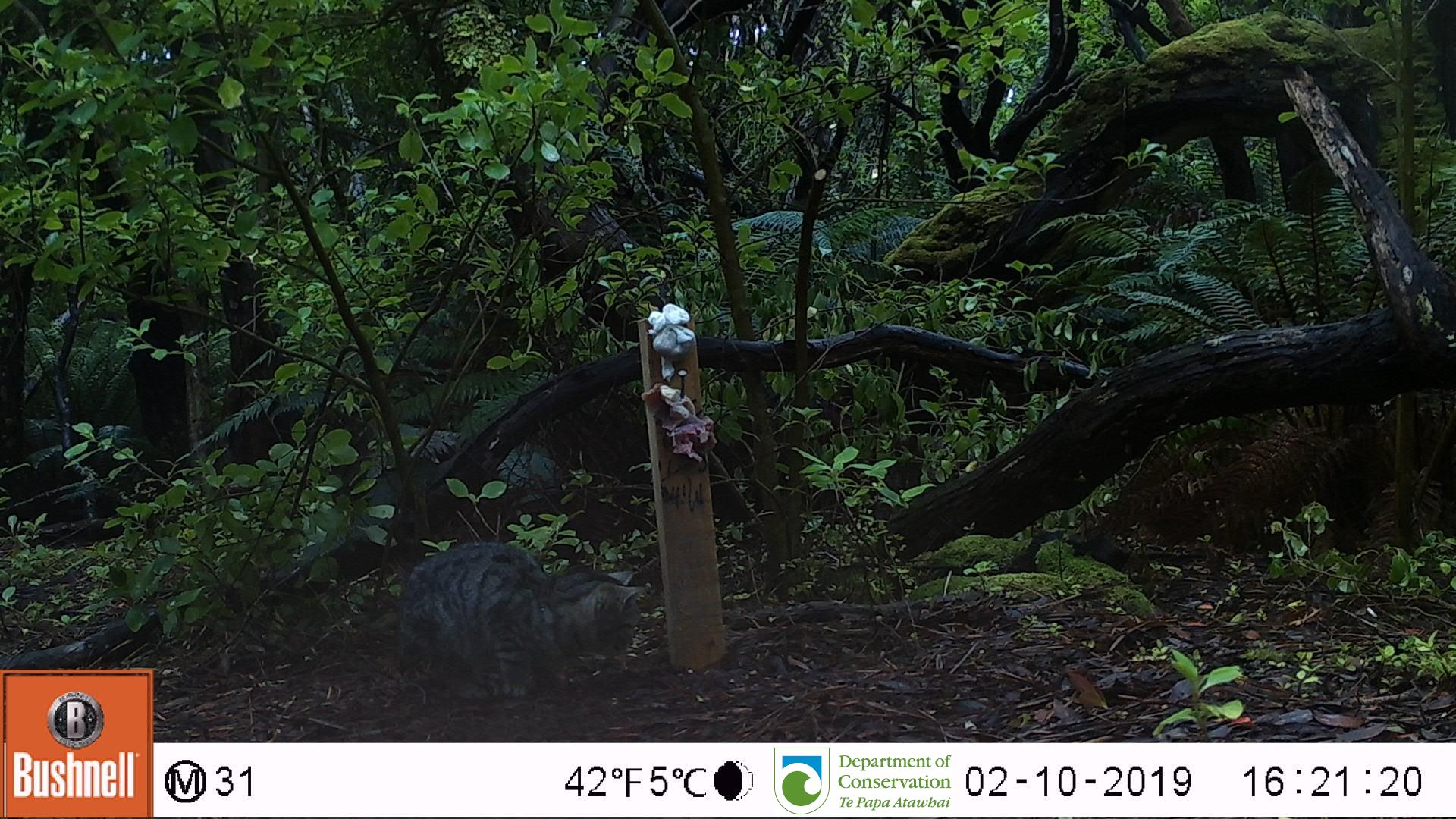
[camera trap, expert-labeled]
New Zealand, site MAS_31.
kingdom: Animalia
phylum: Chordata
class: Mammalia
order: Carnivora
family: Felidae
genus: Felis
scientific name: Felis catus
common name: domestic cat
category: cat